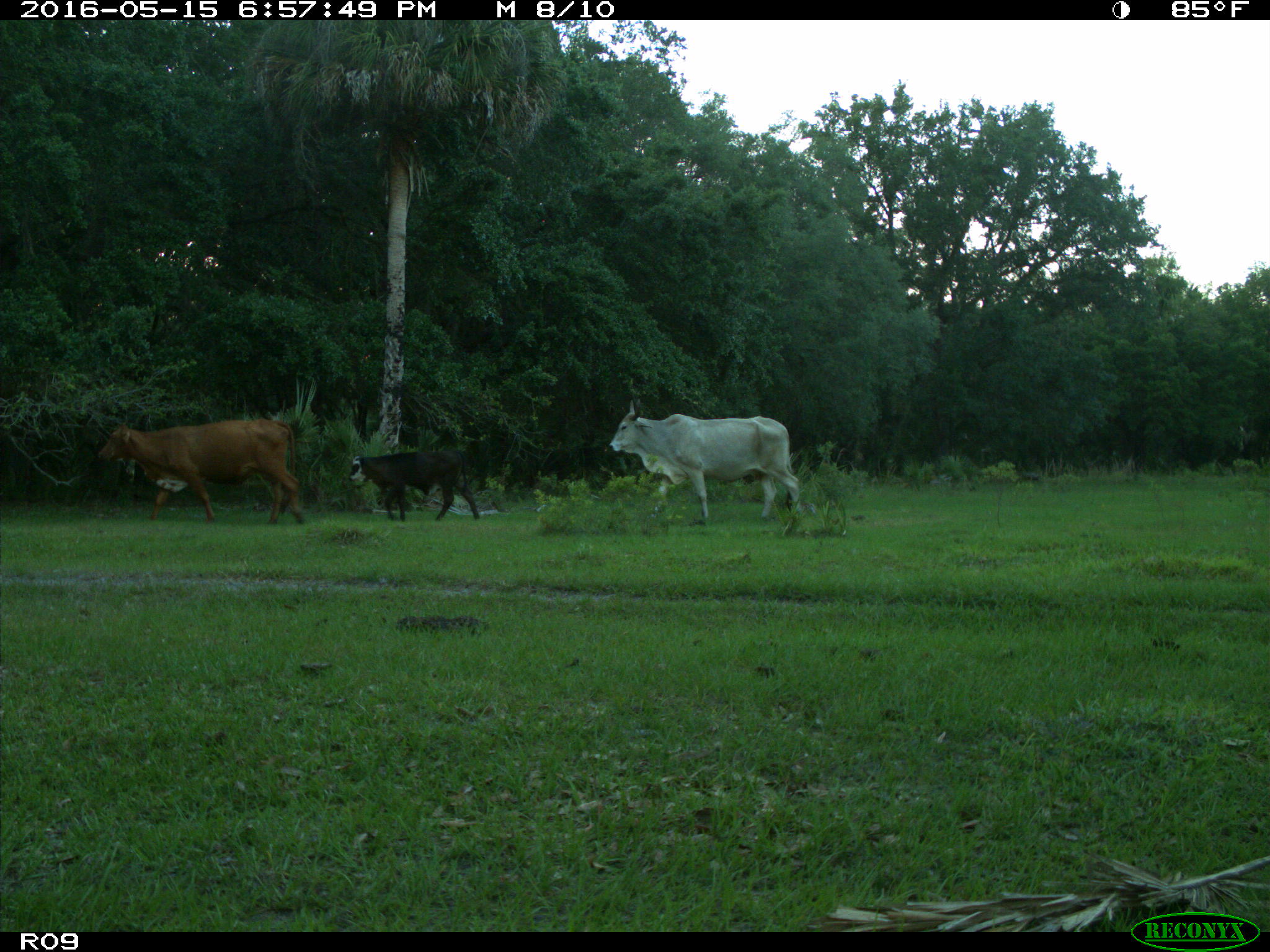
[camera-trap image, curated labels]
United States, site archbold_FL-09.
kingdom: Animalia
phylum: Chordata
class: Mammalia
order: Artiodactyla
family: Bovidae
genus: Bos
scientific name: Bos taurus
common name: domestic cow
Bos taurus (domestic cow).